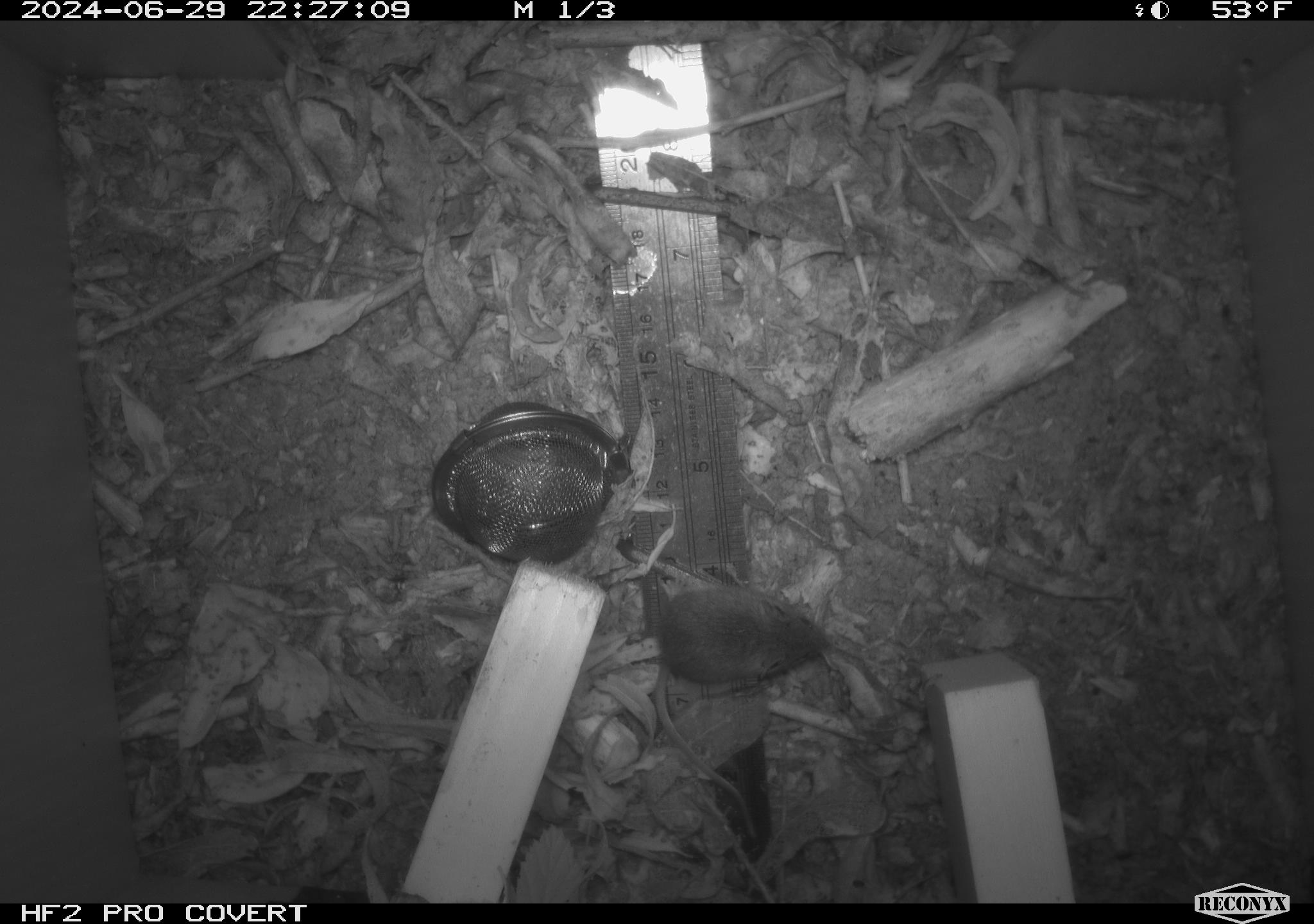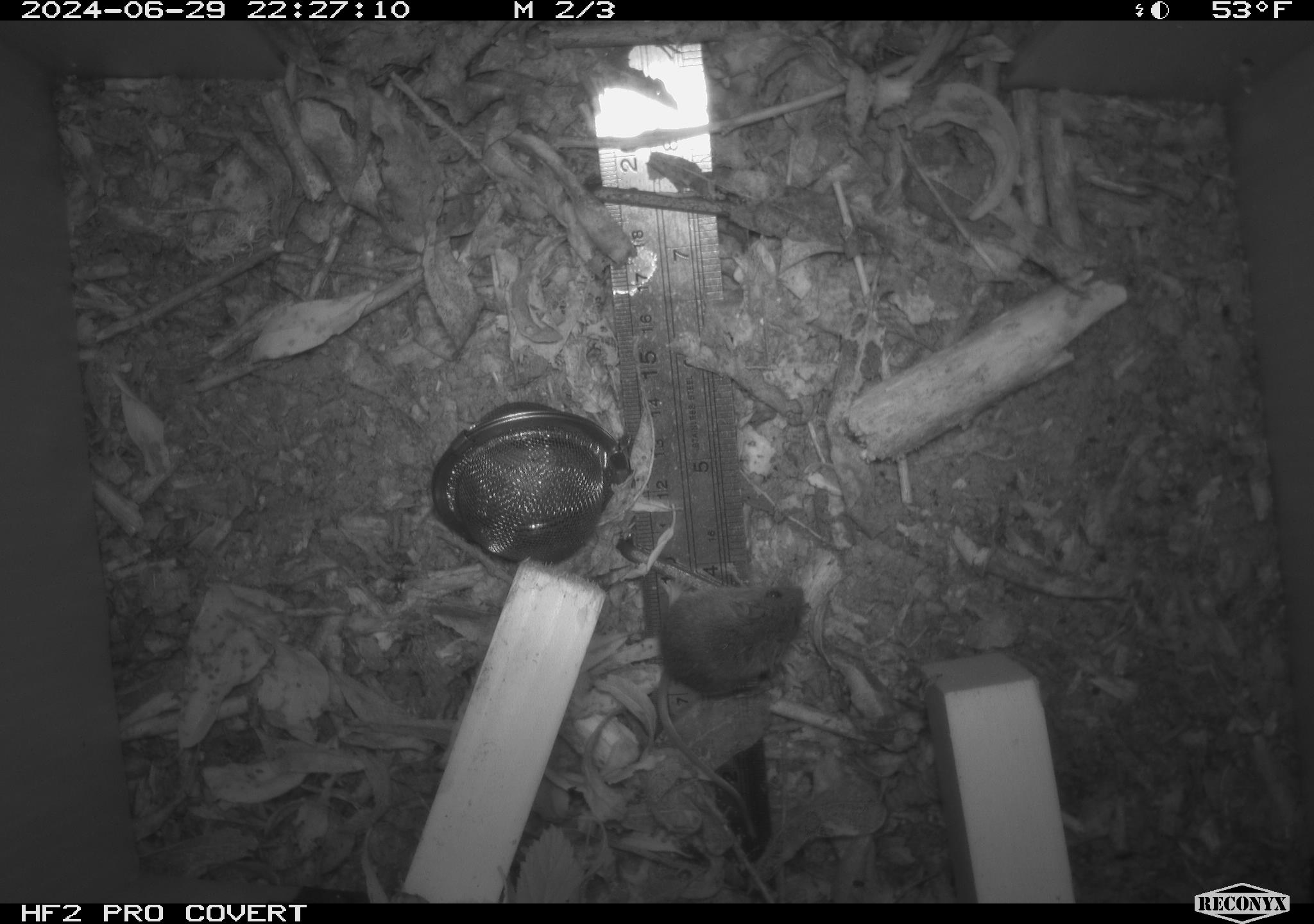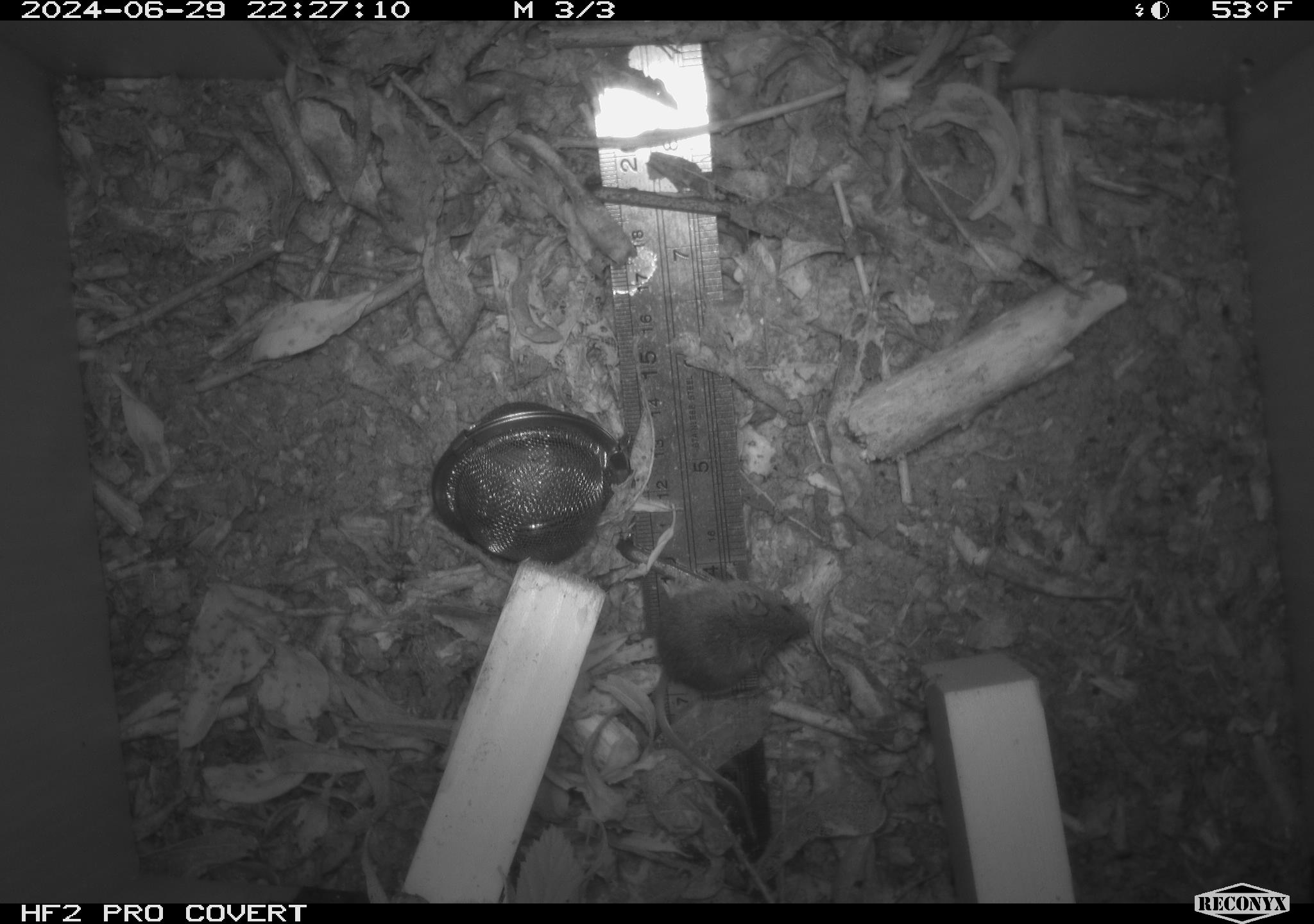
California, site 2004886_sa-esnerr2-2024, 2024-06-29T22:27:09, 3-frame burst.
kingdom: Animalia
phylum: Chordata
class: Mammalia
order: Rodentia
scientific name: Rodentia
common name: rodent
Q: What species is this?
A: Rodent (Rodentia).